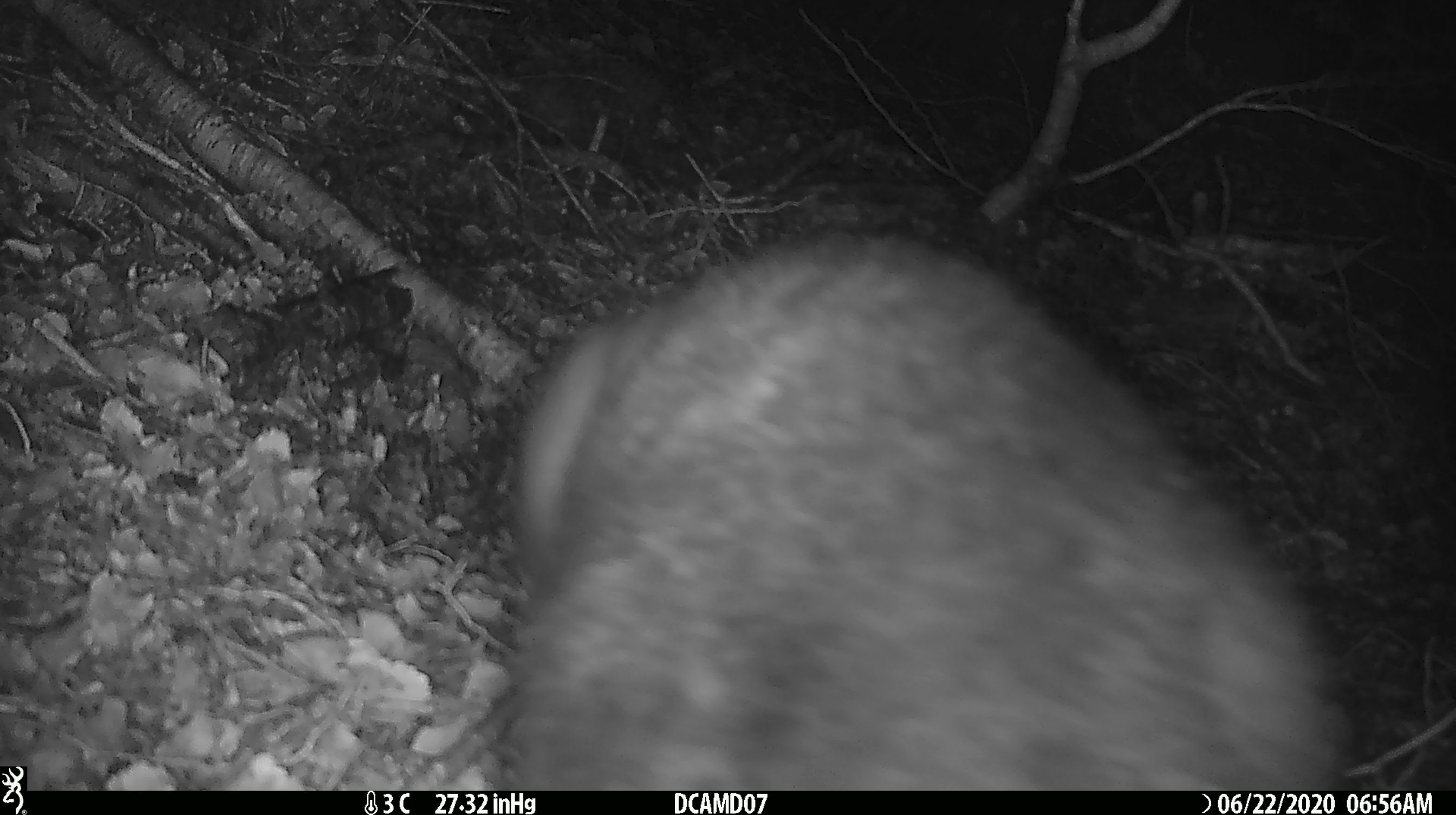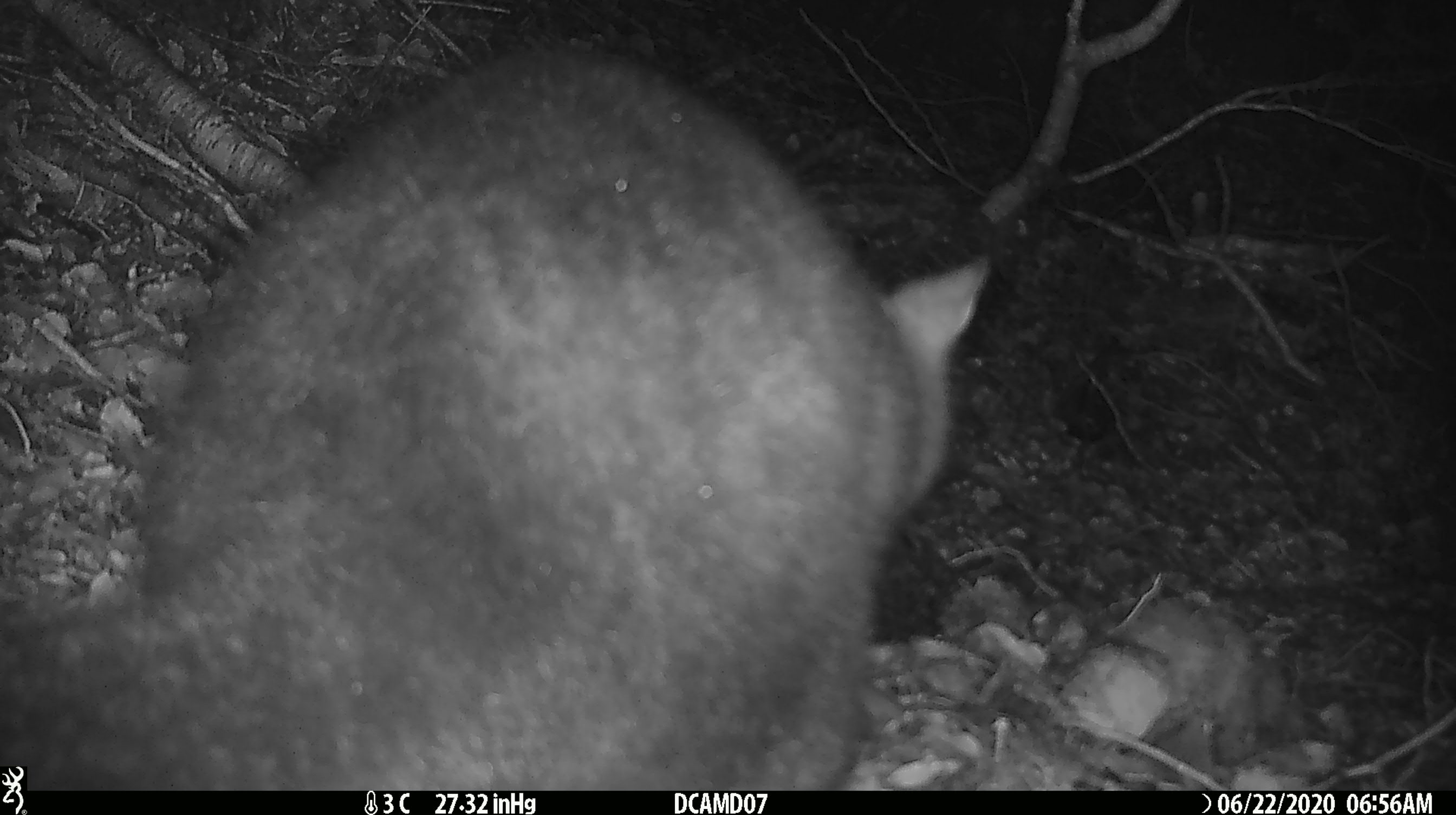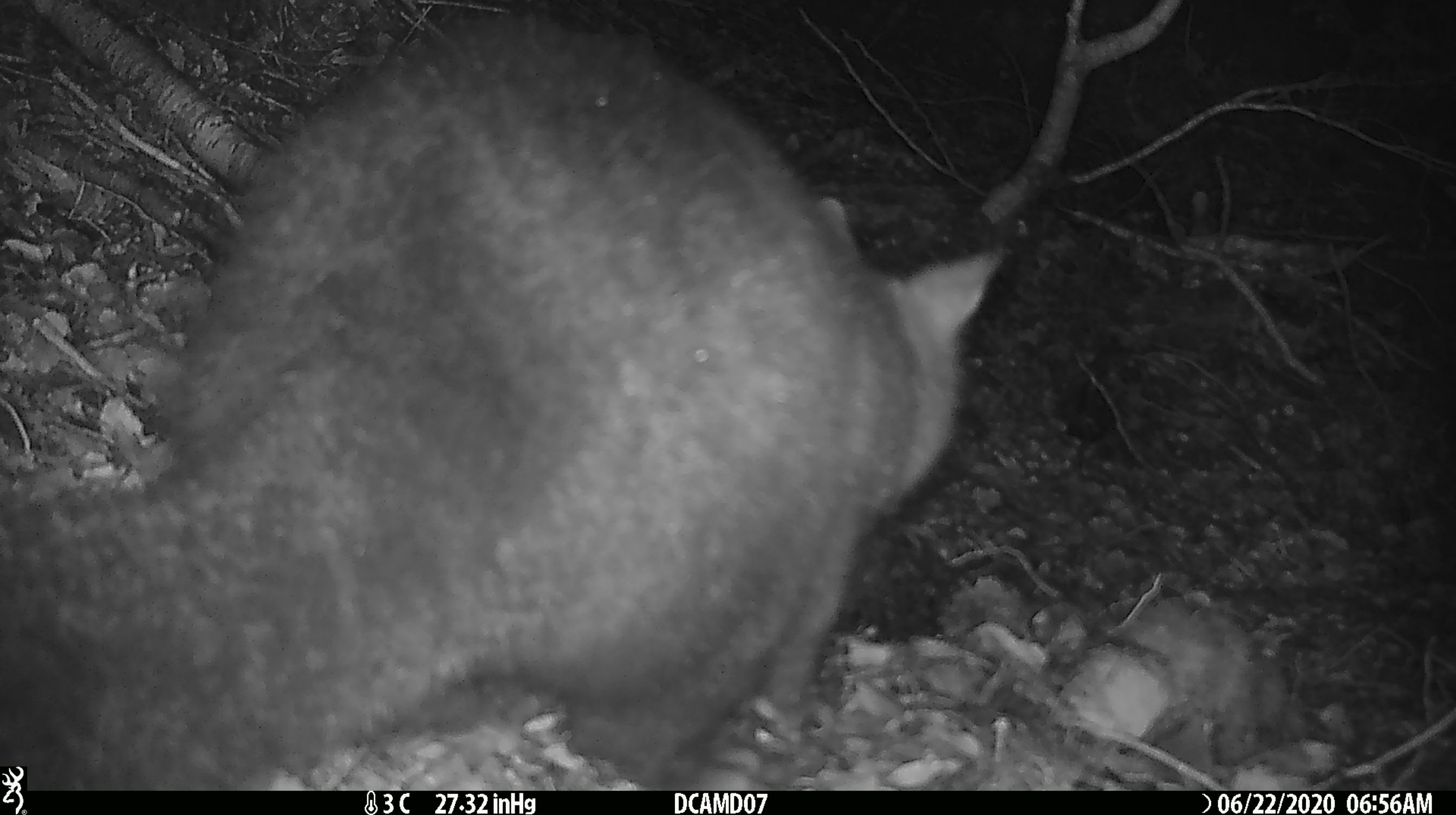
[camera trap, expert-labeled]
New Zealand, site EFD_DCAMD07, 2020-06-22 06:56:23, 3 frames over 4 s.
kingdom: Animalia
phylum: Chordata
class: Mammalia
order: Diprotodontia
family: Phalangeridae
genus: Trichosurus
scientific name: Trichosurus vulpecula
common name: common brushtail possum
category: possum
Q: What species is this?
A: Possum (common brushtail possum) (Trichosurus vulpecula).